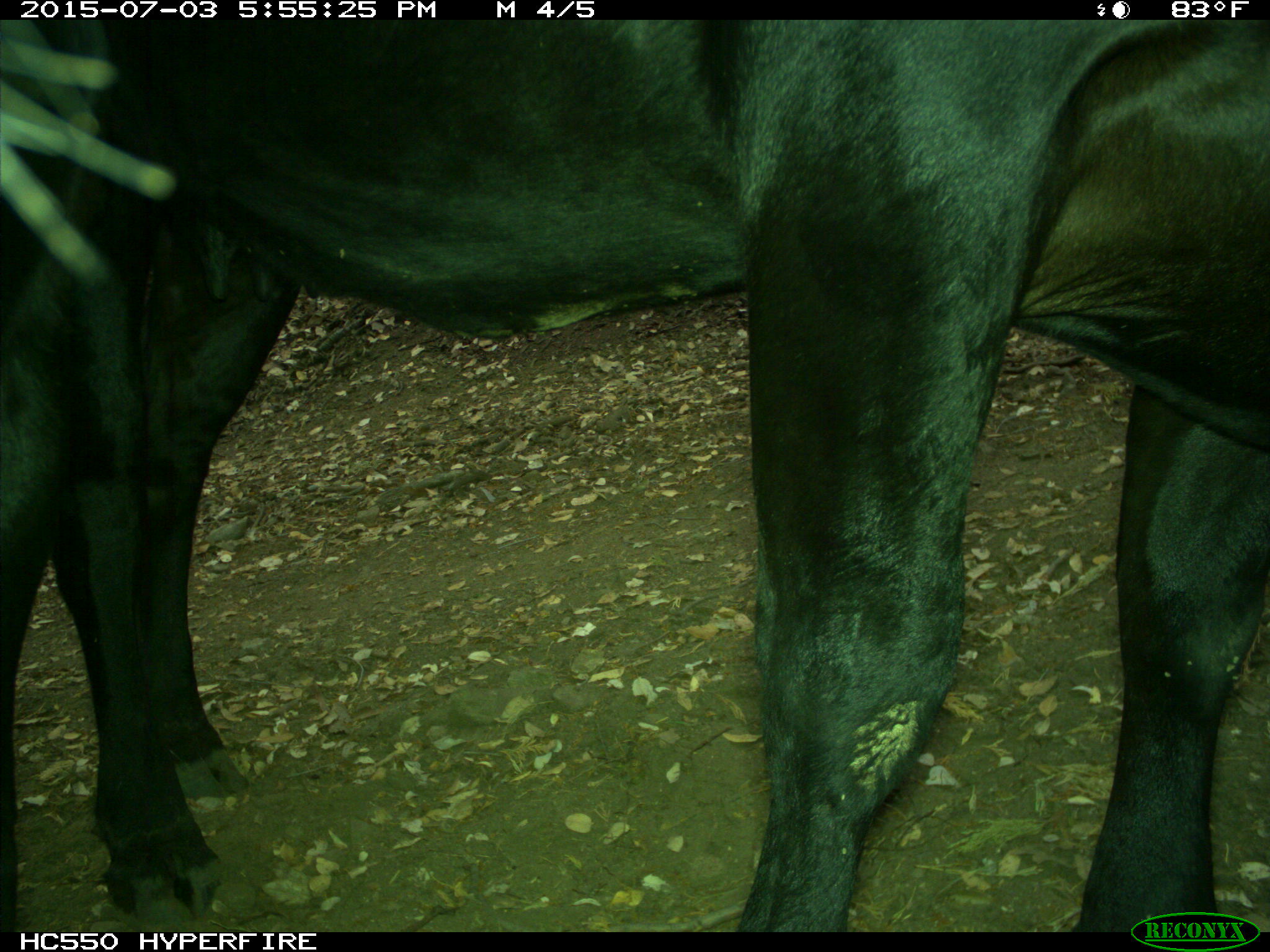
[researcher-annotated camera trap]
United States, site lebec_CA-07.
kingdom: Animalia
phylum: Chordata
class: Mammalia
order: Artiodactyla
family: Bovidae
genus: Bos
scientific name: Bos taurus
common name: domestic cow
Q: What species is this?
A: Bos taurus (domestic cow).